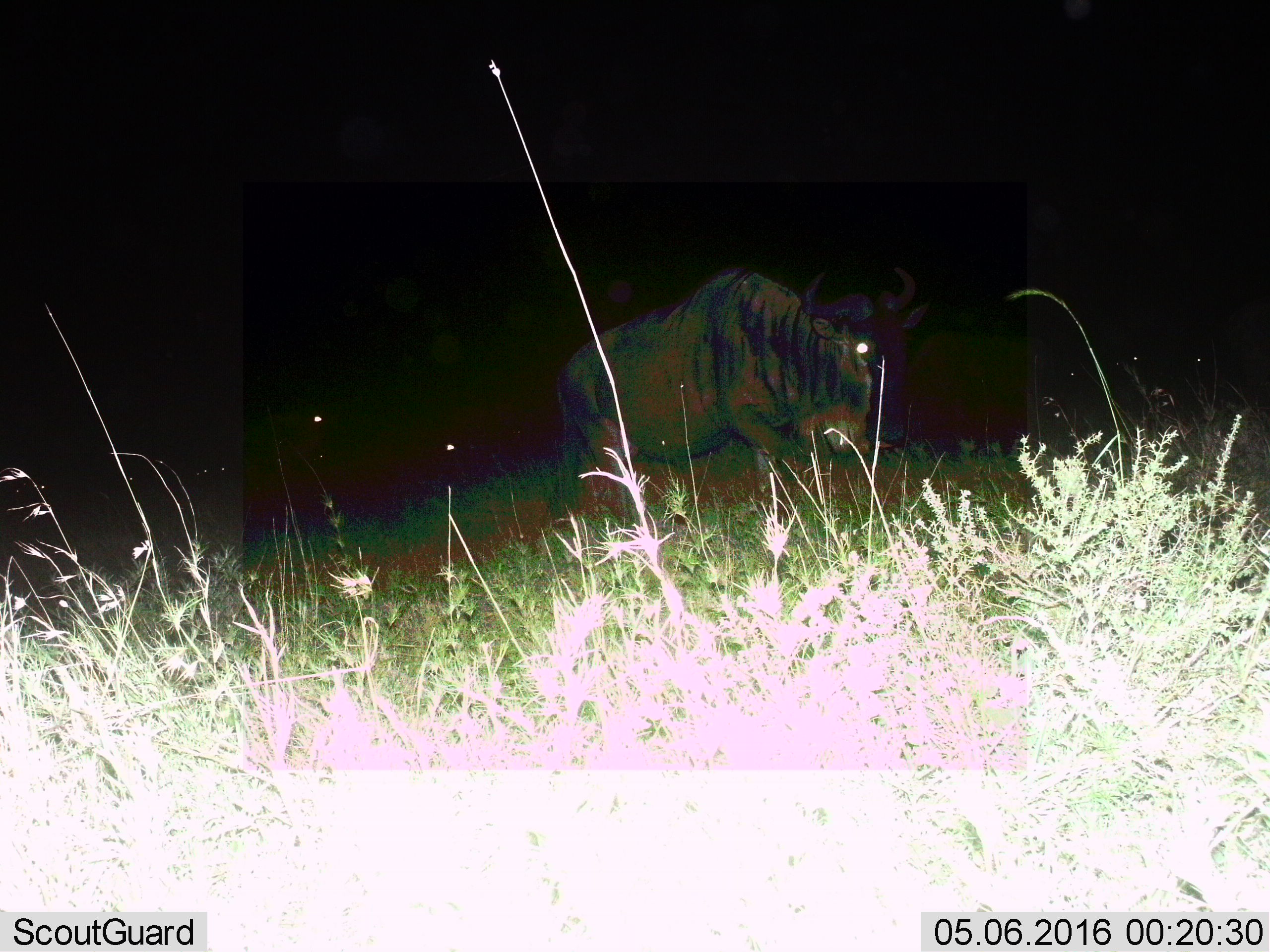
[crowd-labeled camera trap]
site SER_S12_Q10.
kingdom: Animalia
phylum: Chordata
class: Mammalia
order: Artiodactyla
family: Bovidae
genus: Connochaetes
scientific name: Connochaetes taurinus taurinus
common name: blue wildebeest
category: wildebeestblue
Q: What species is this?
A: Wildebeestblue (blue wildebeest) (Connochaetes taurinus taurinus).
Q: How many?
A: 1.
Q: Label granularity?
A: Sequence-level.